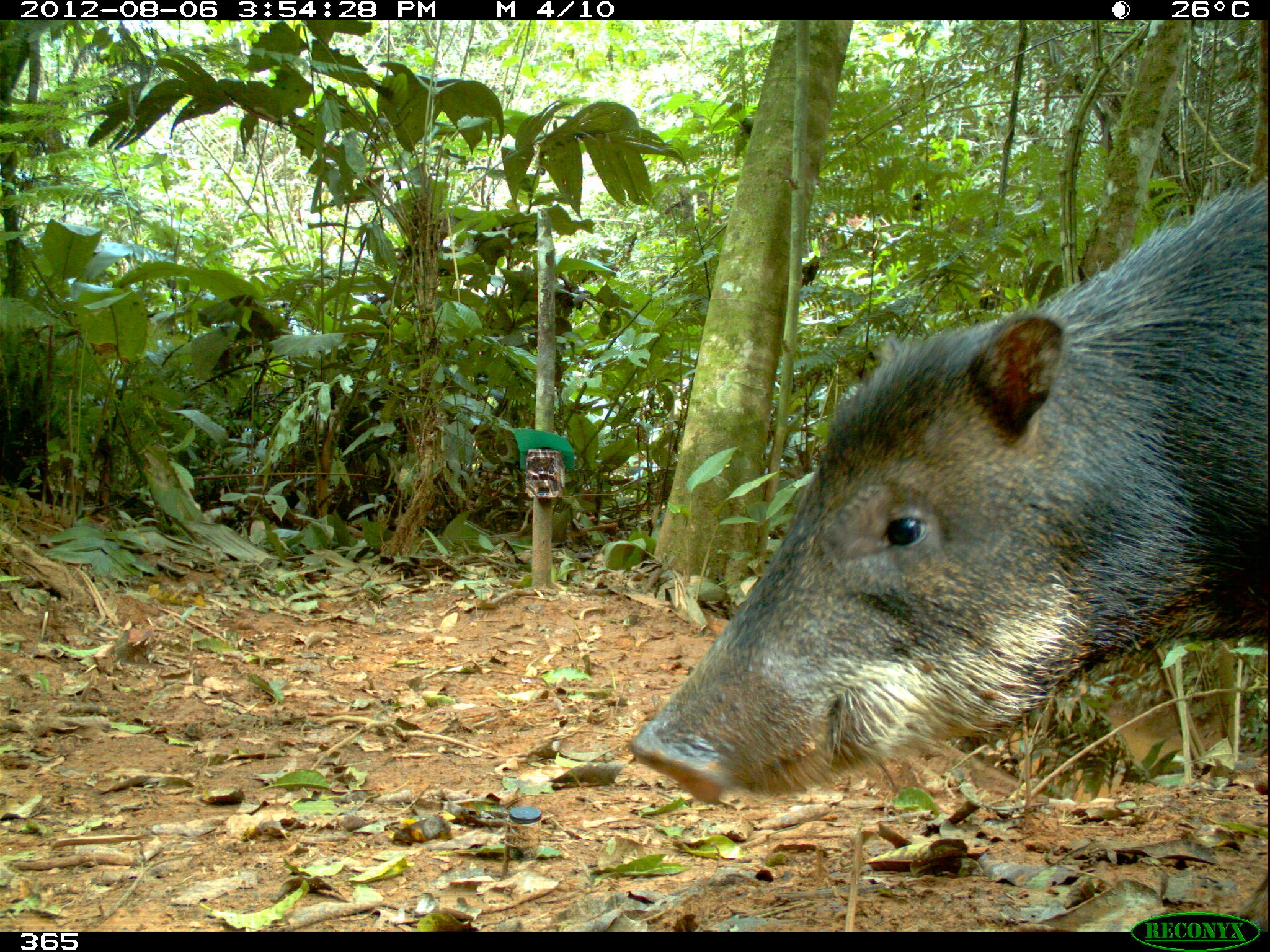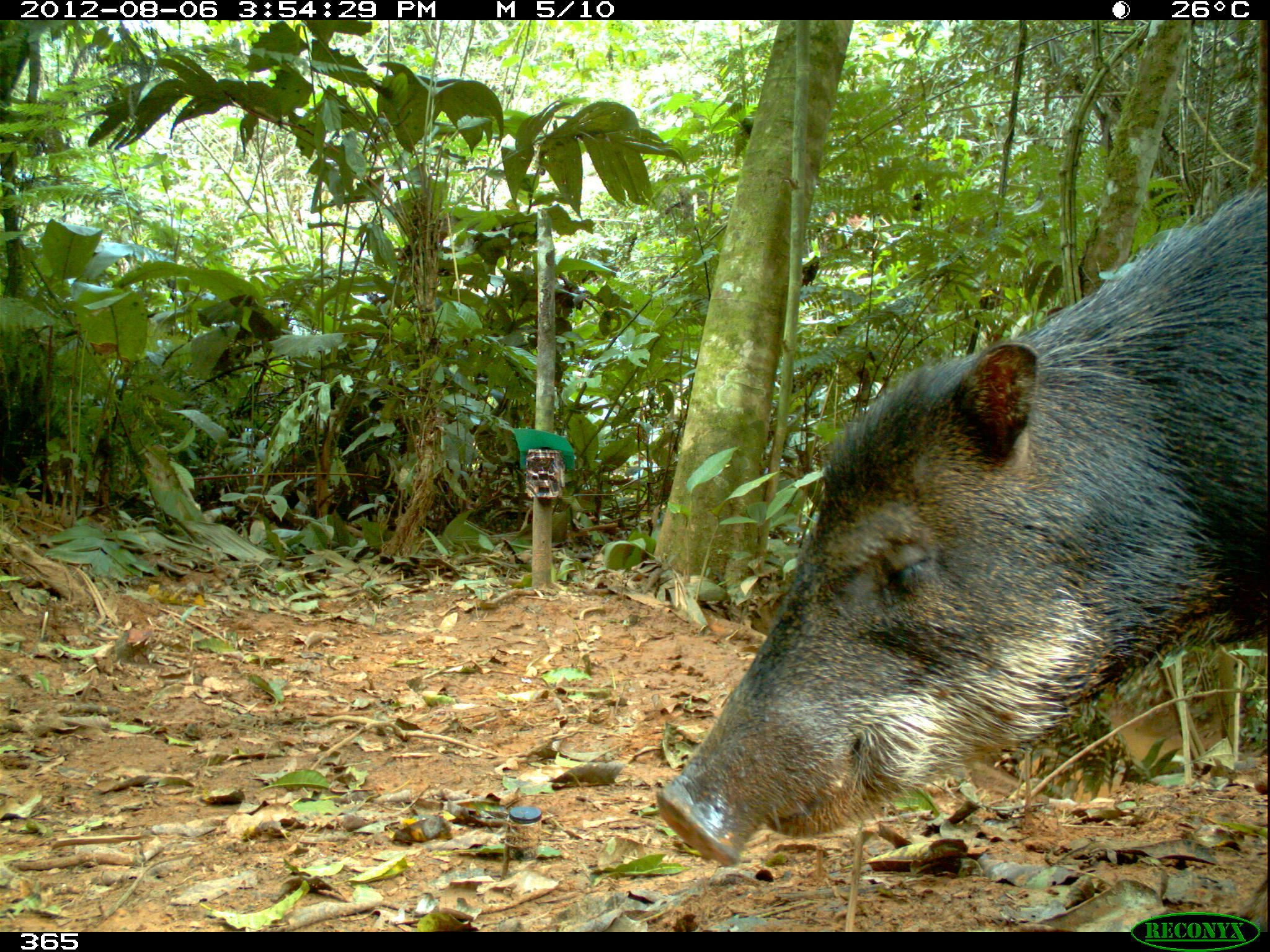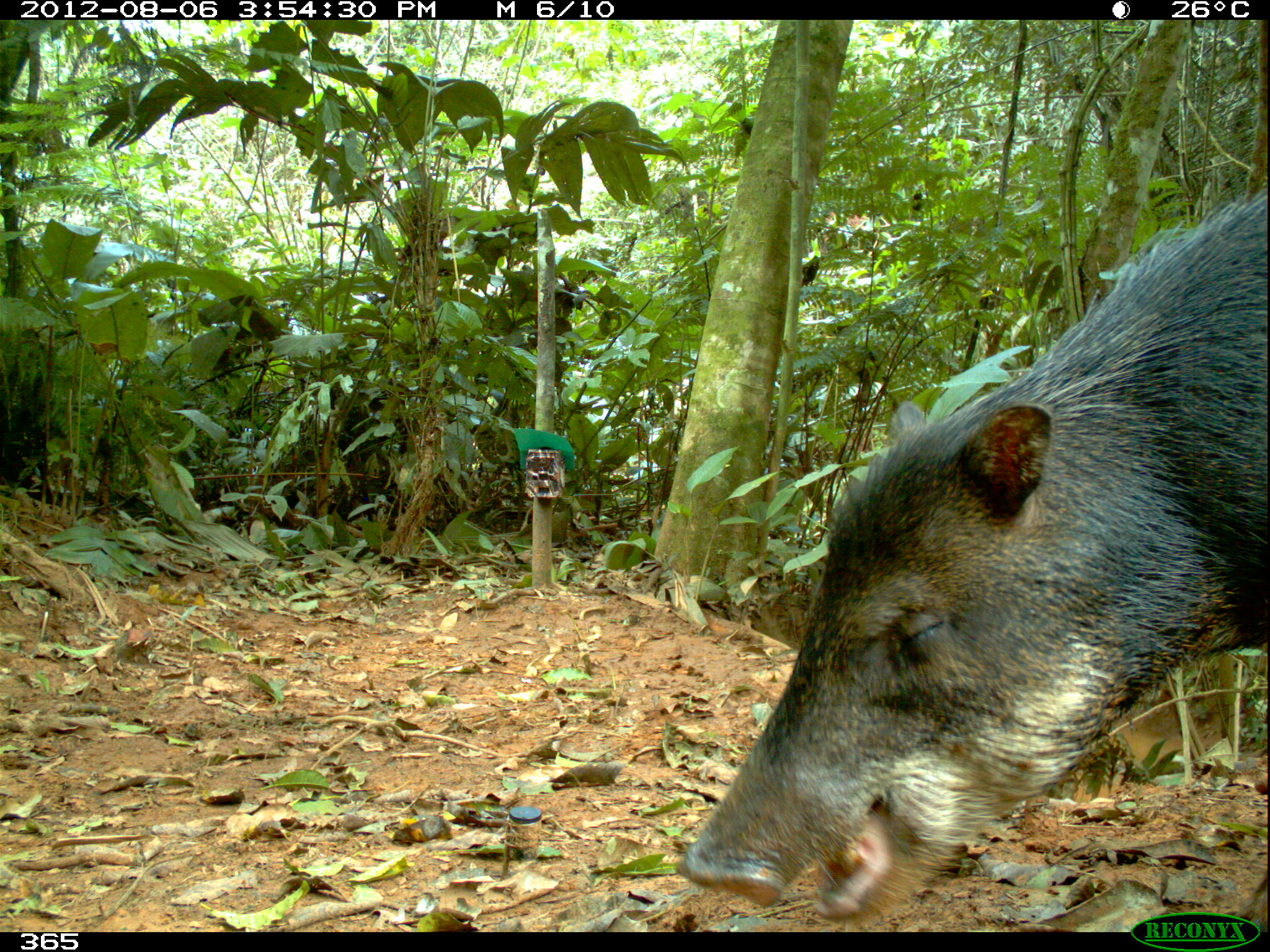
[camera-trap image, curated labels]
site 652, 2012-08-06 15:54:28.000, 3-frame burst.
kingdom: Animalia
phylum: Chordata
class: Mammalia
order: Artiodactyla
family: Tayassuidae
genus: Tayassu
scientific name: Tayassu pecari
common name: white-lipped peccary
Tayassu pecari (white-lipped peccary).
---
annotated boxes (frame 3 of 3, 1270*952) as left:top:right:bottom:
tayassu pecari: 671:187:1267:927